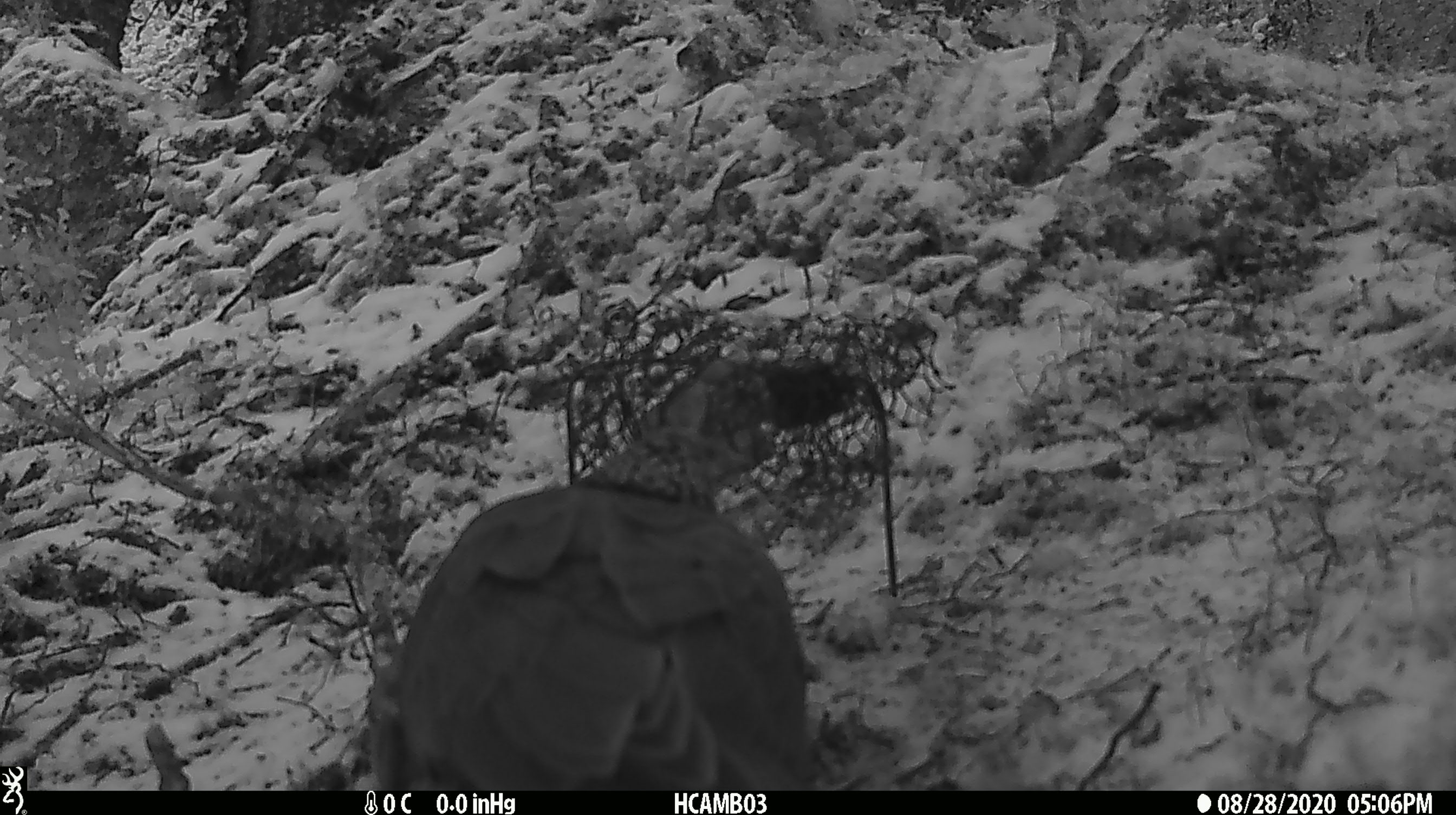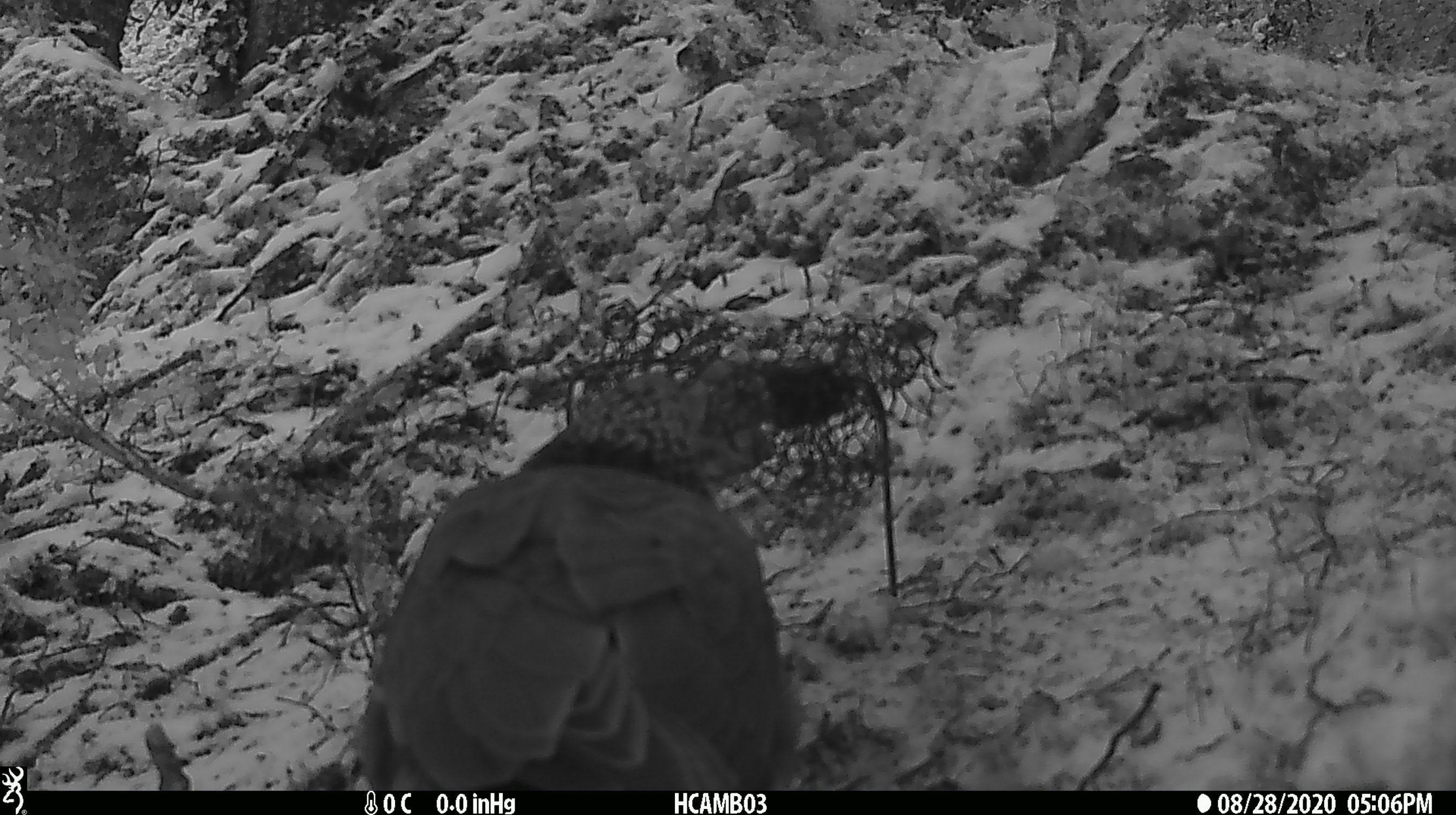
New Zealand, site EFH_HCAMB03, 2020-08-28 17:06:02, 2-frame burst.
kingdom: Animalia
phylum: Chordata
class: Aves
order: Psittaciformes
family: Strigopidae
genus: Nestor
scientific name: Nestor notabilis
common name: kea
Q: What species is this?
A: Kea (Nestor notabilis).